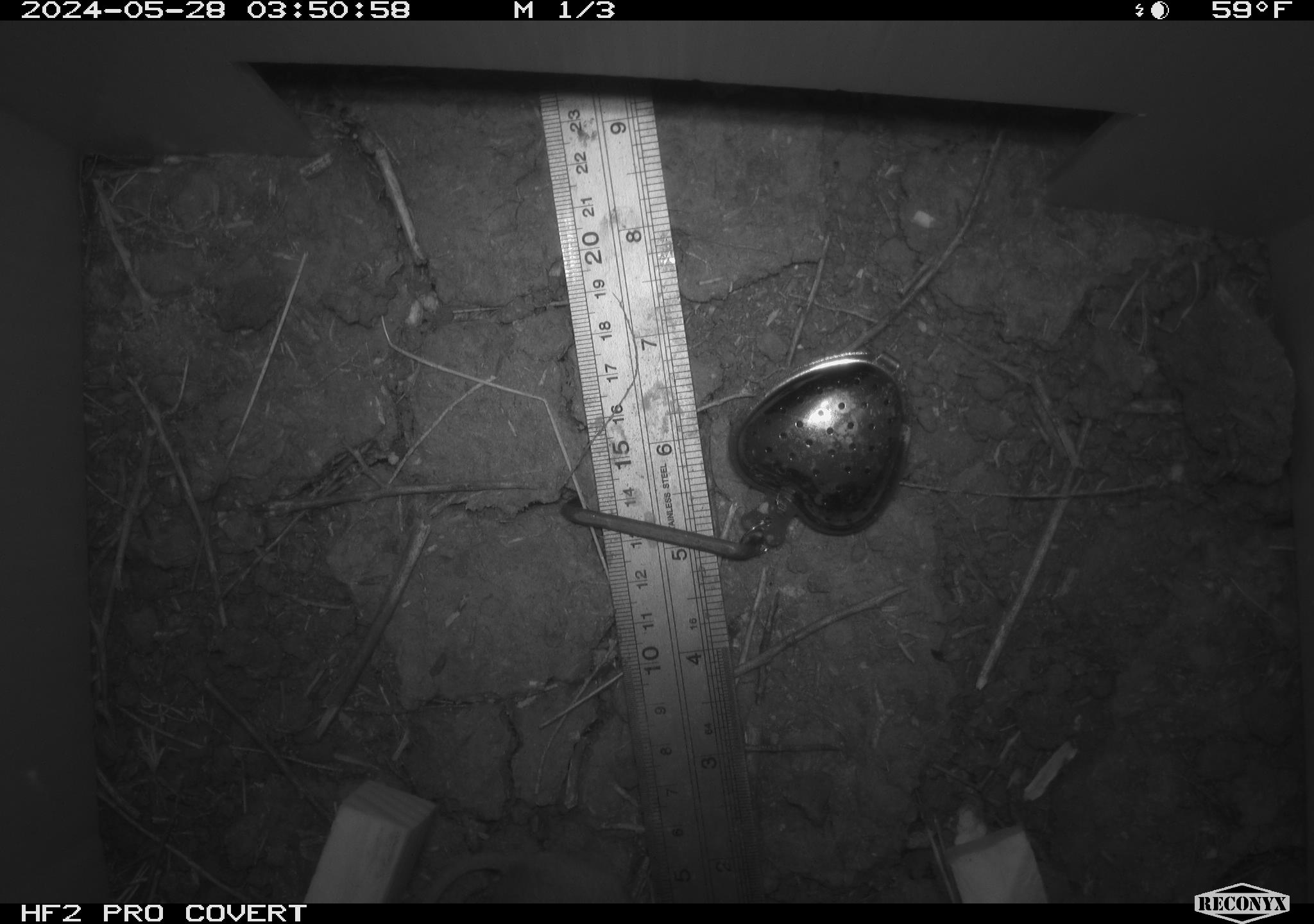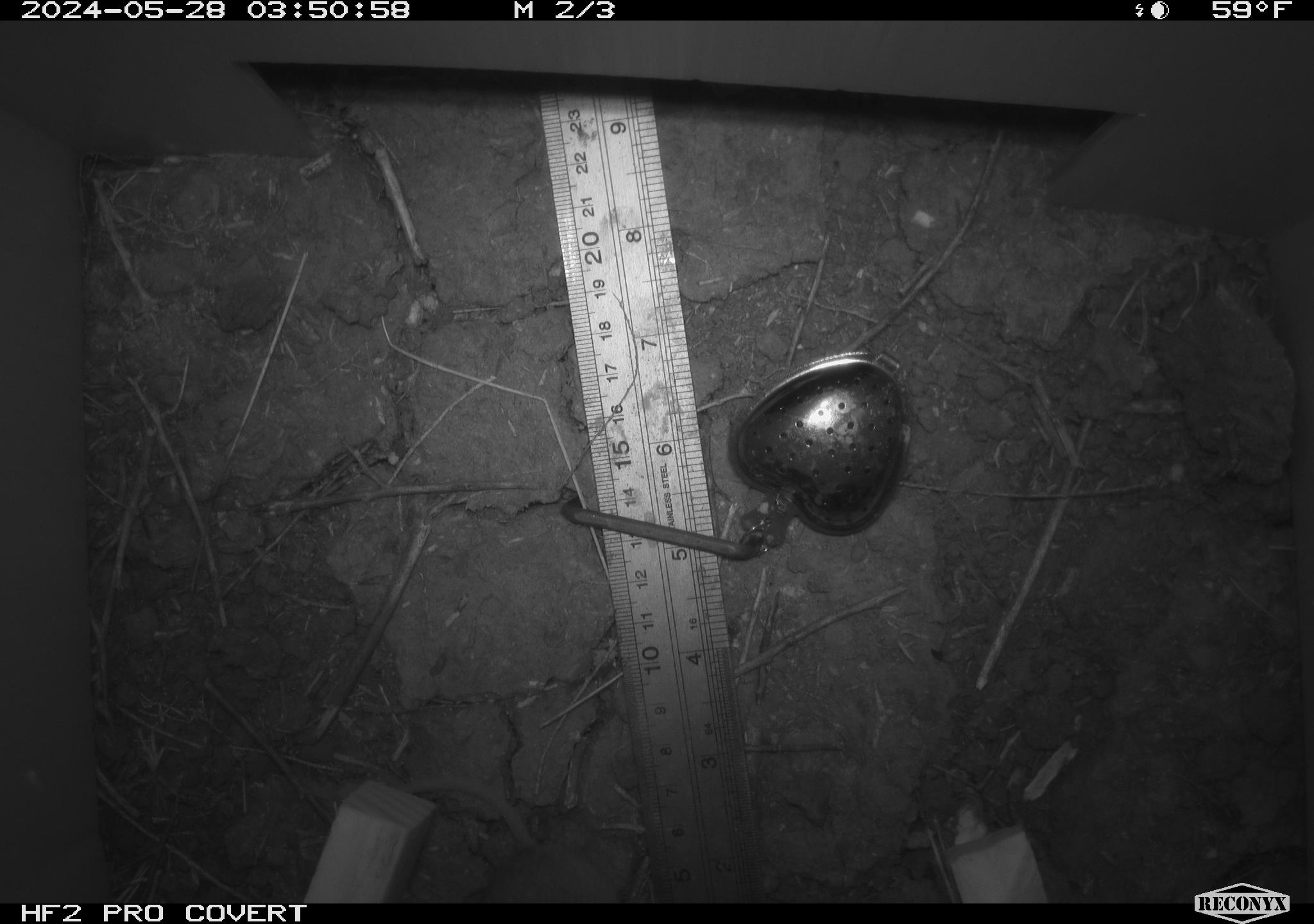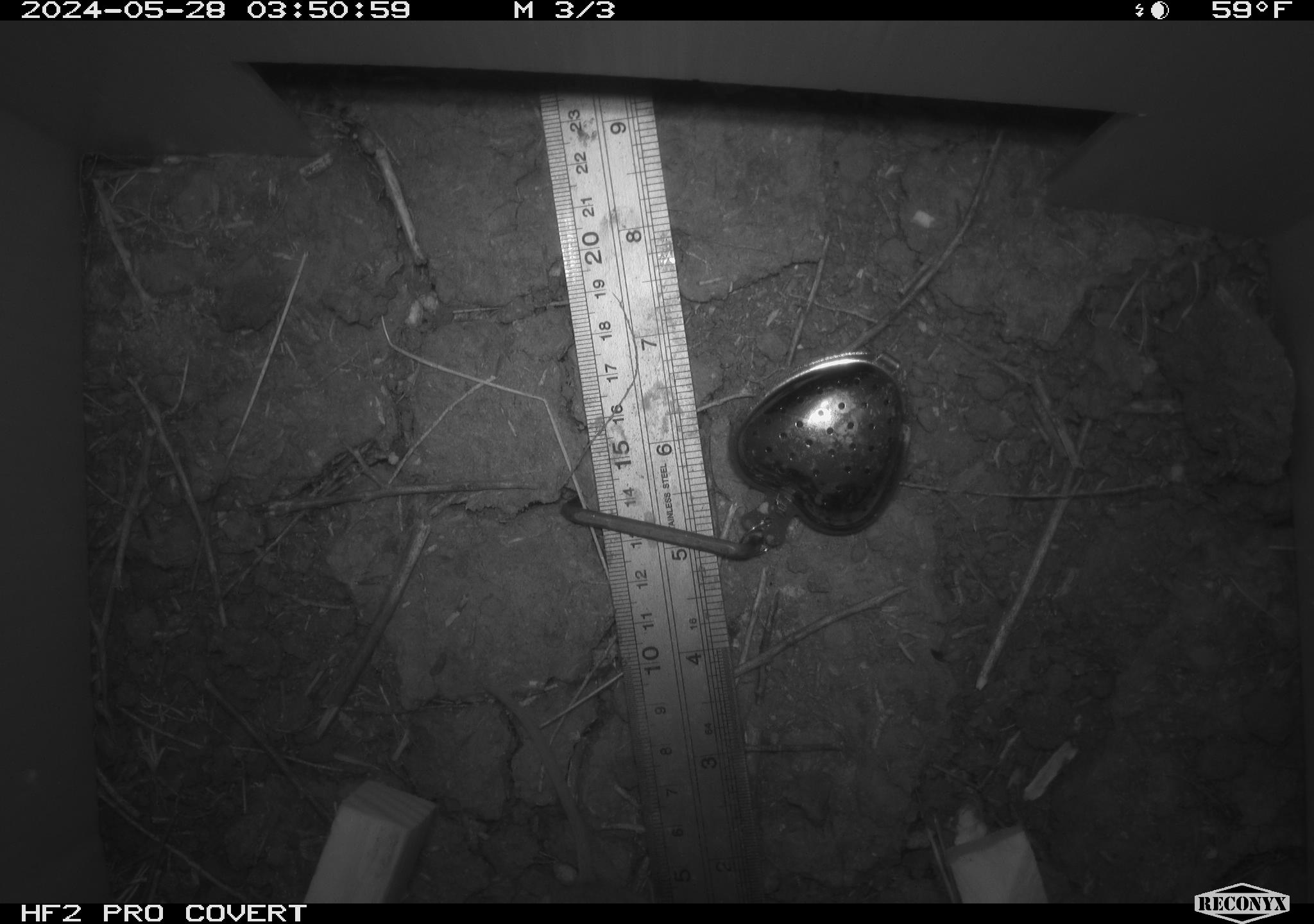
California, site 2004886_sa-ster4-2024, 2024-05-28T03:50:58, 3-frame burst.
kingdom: Animalia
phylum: Chordata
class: Mammalia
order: Rodentia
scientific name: Rodentia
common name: mouse species